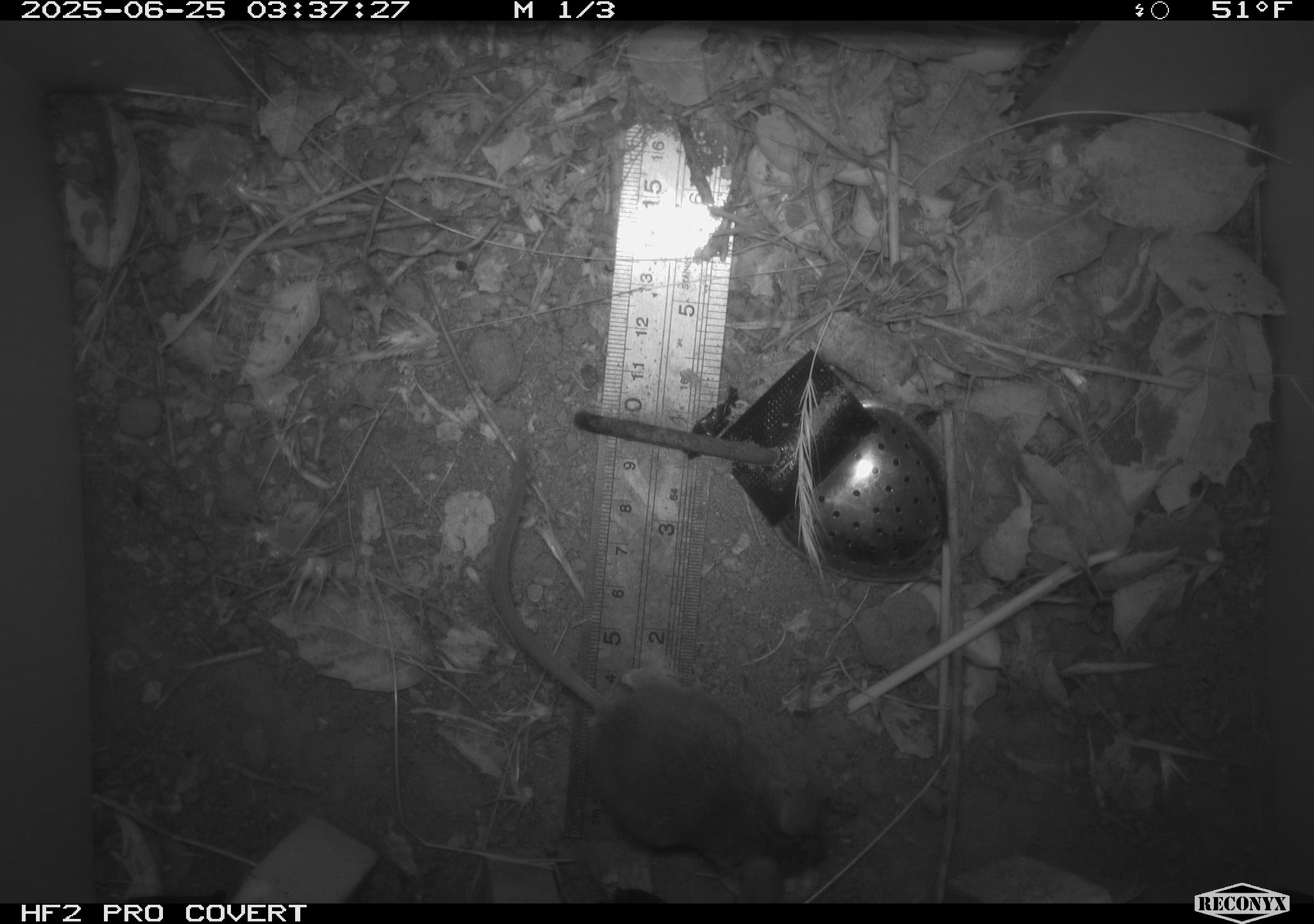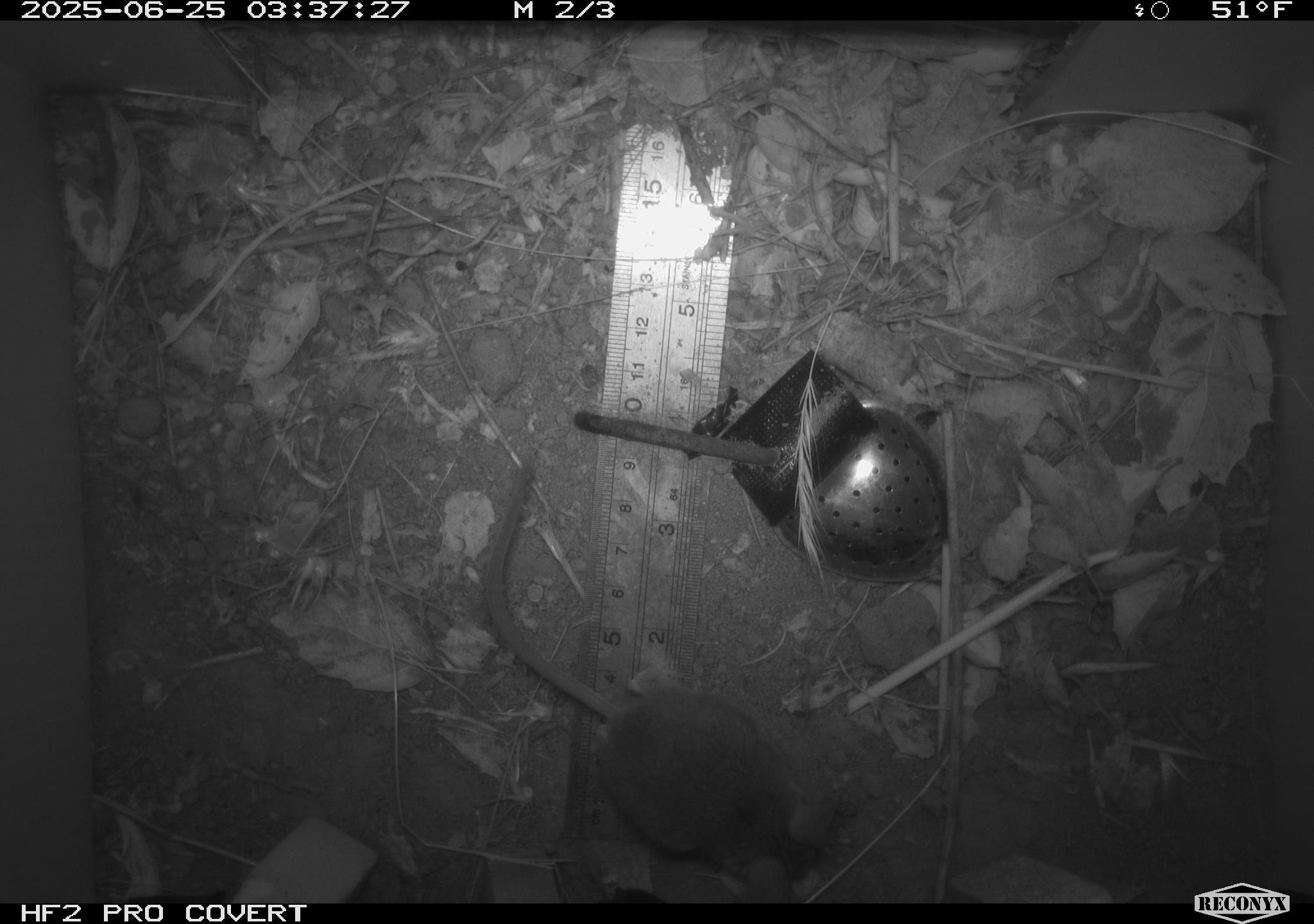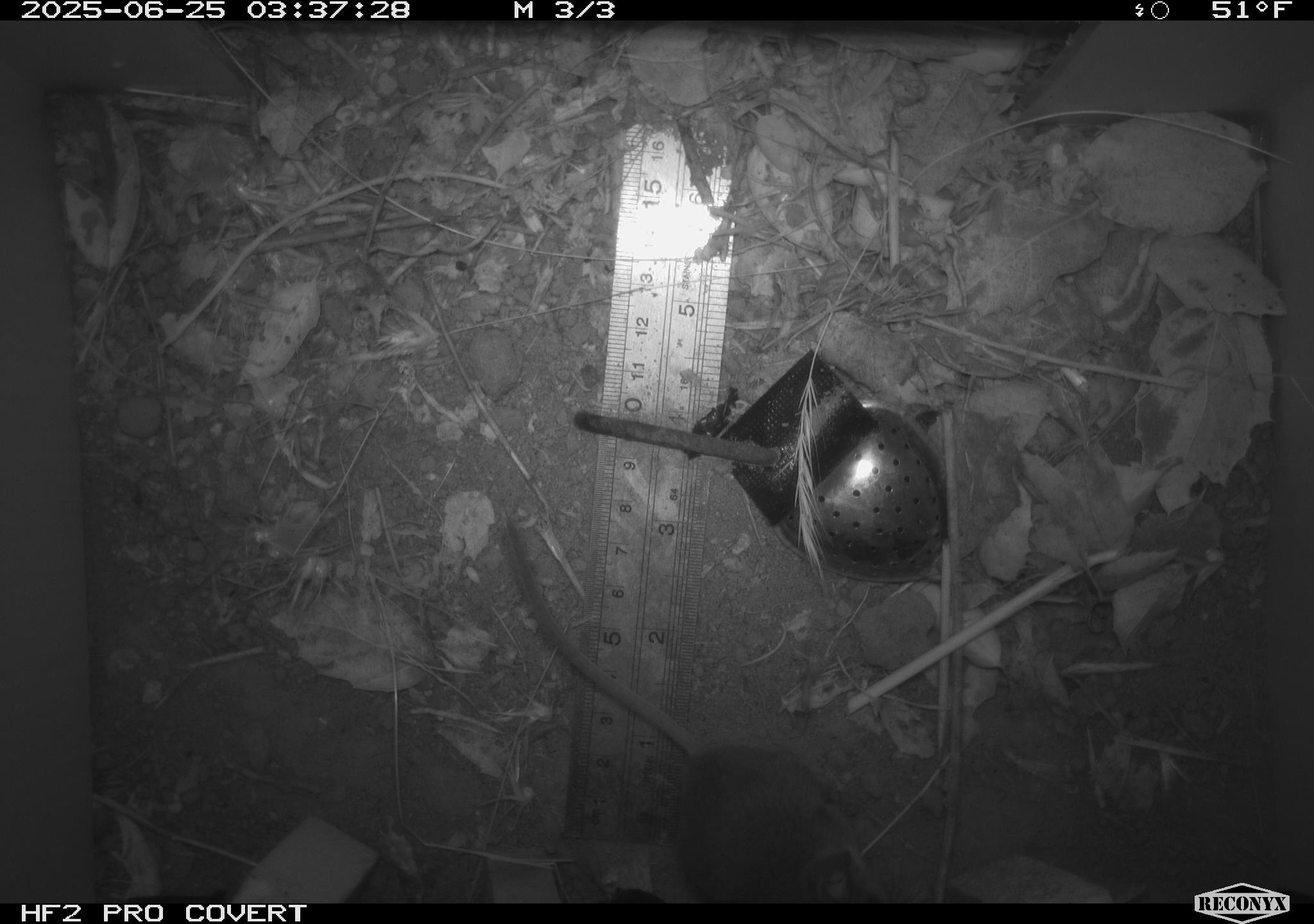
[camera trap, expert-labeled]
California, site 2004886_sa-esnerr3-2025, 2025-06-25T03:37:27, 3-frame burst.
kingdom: Animalia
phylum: Chordata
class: Mammalia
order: Rodentia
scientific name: Rodentia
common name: rodent